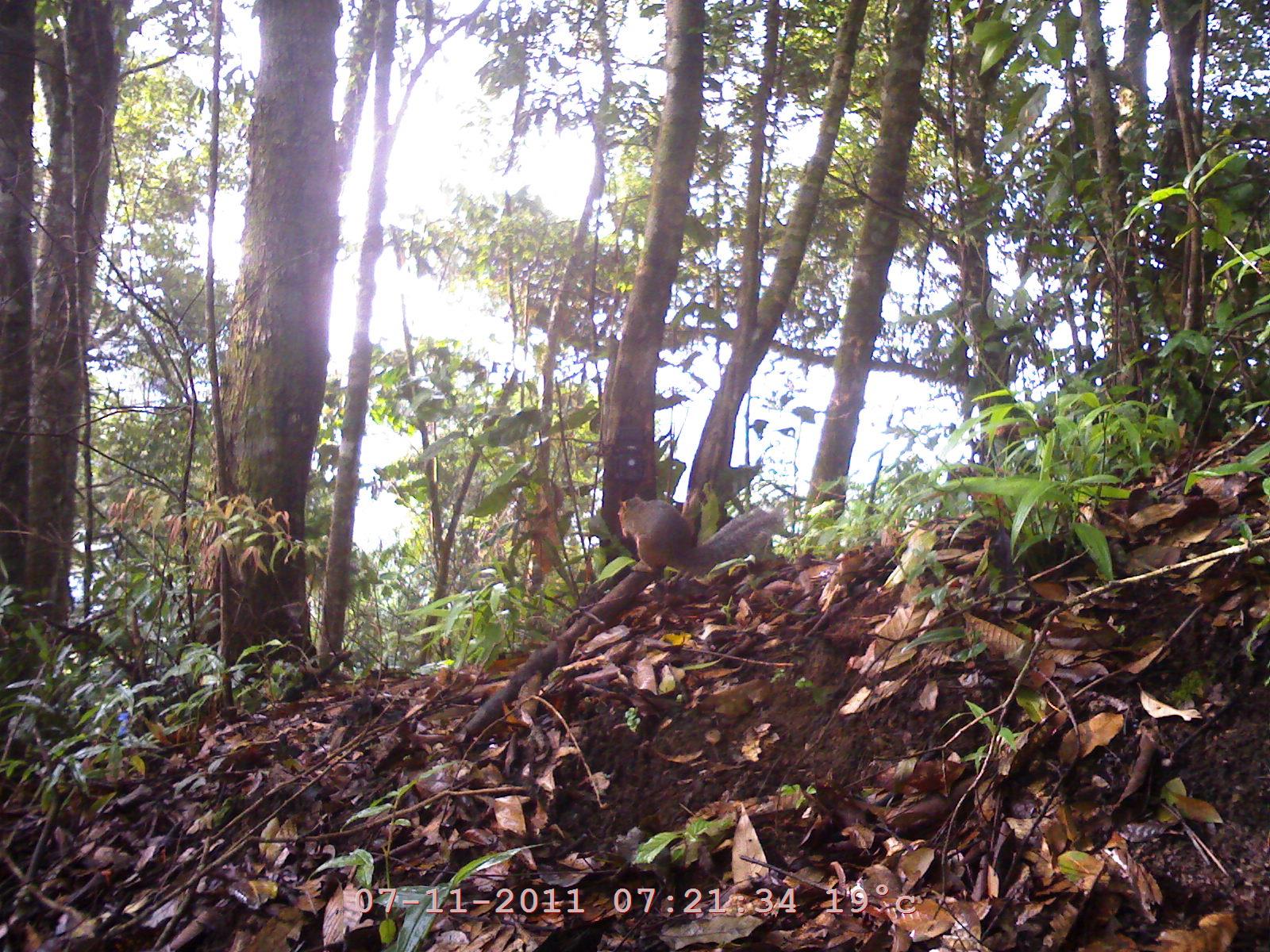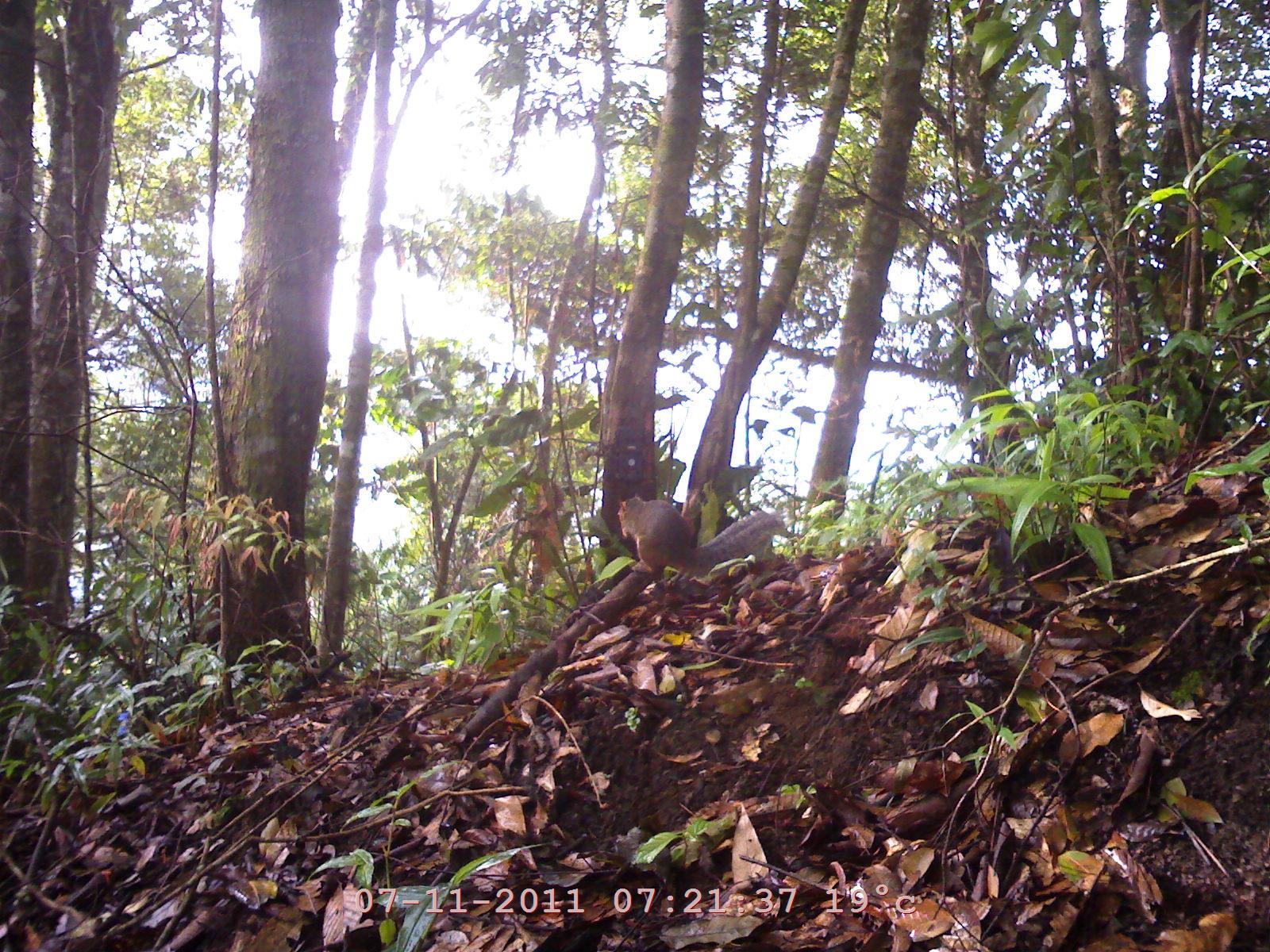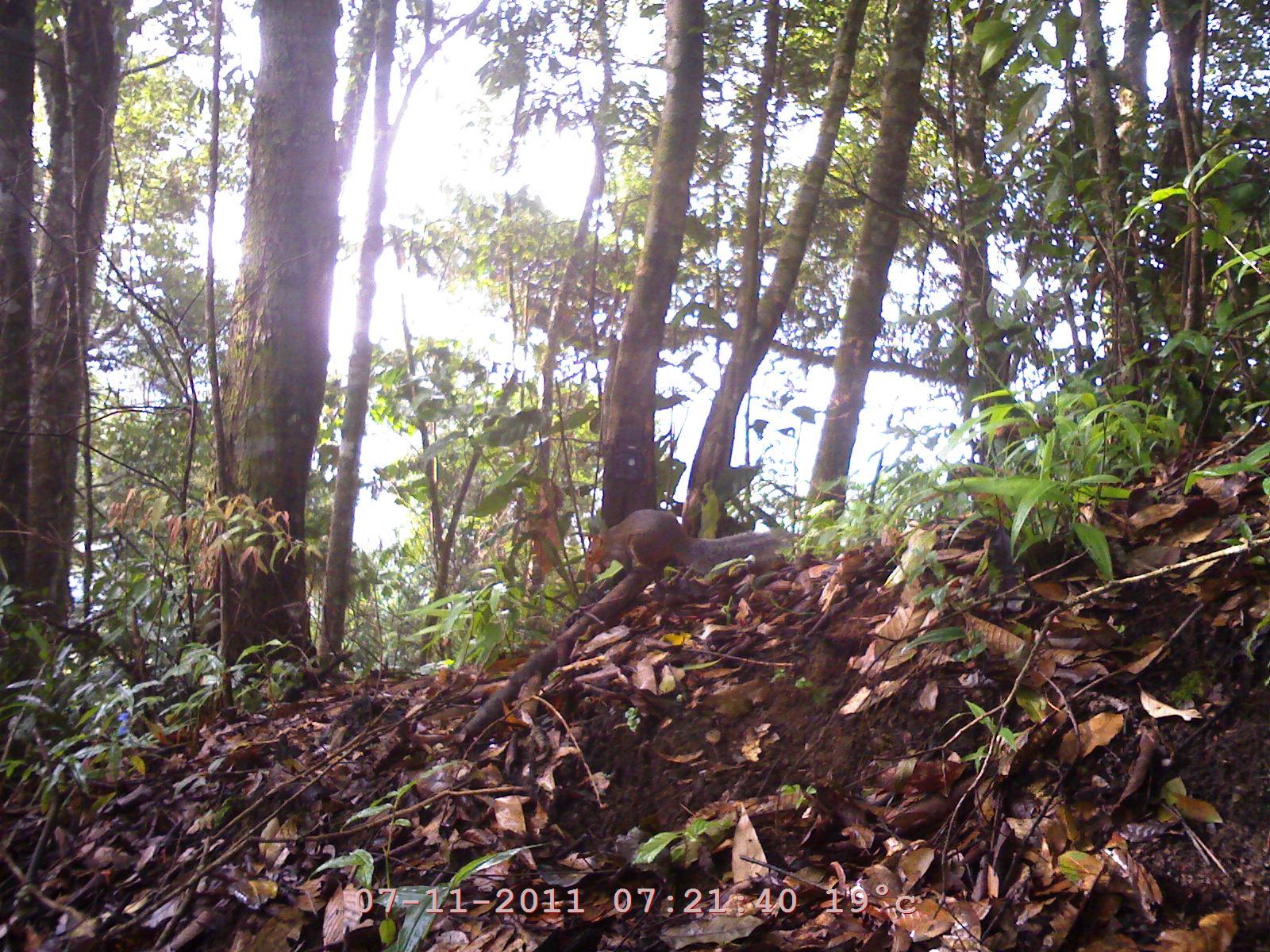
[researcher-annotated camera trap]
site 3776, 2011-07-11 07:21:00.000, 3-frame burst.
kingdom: Animalia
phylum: Chordata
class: Mammalia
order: Rodentia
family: Sciuridae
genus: Dremomys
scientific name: Dremomys rufigenis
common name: asian red-cheeked squirrel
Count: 1.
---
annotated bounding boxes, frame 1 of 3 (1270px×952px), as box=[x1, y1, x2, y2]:
dremomys rufigenis: box=[615, 491, 779, 582]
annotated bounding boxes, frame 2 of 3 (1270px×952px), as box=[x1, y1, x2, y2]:
dremomys rufigenis: box=[611, 488, 775, 596]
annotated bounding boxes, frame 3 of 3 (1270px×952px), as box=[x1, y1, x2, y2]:
dremomys rufigenis: box=[580, 507, 774, 592]